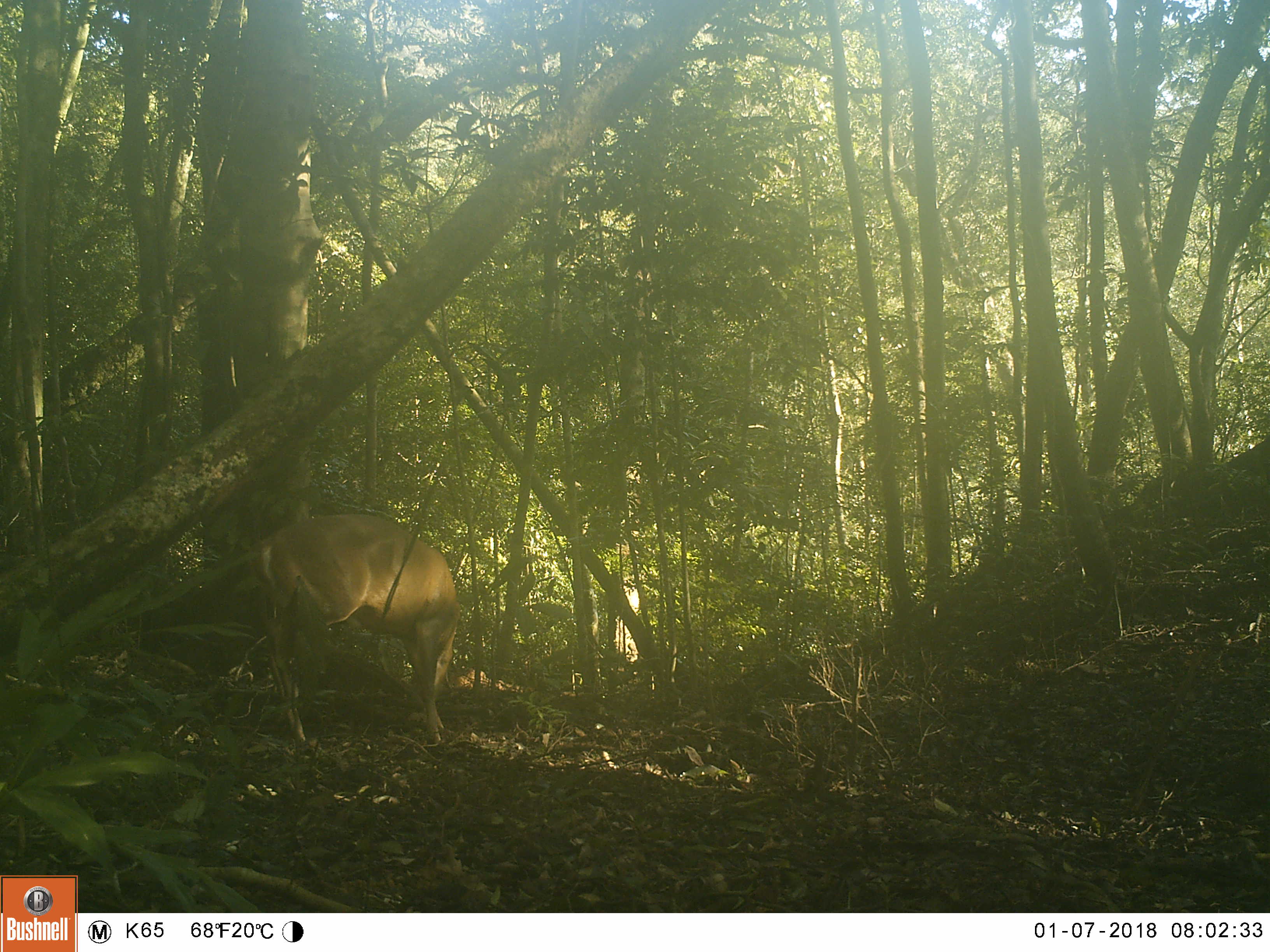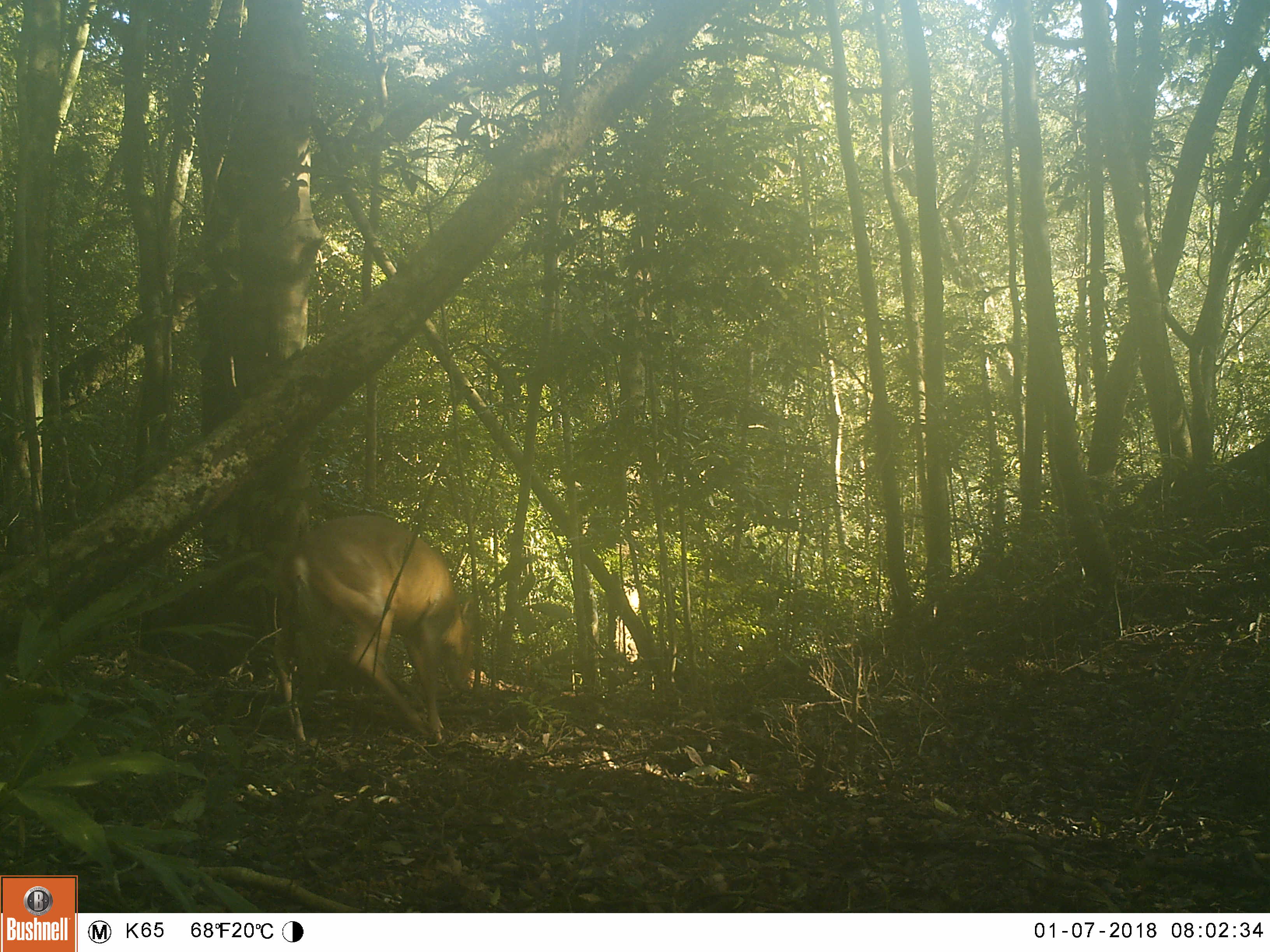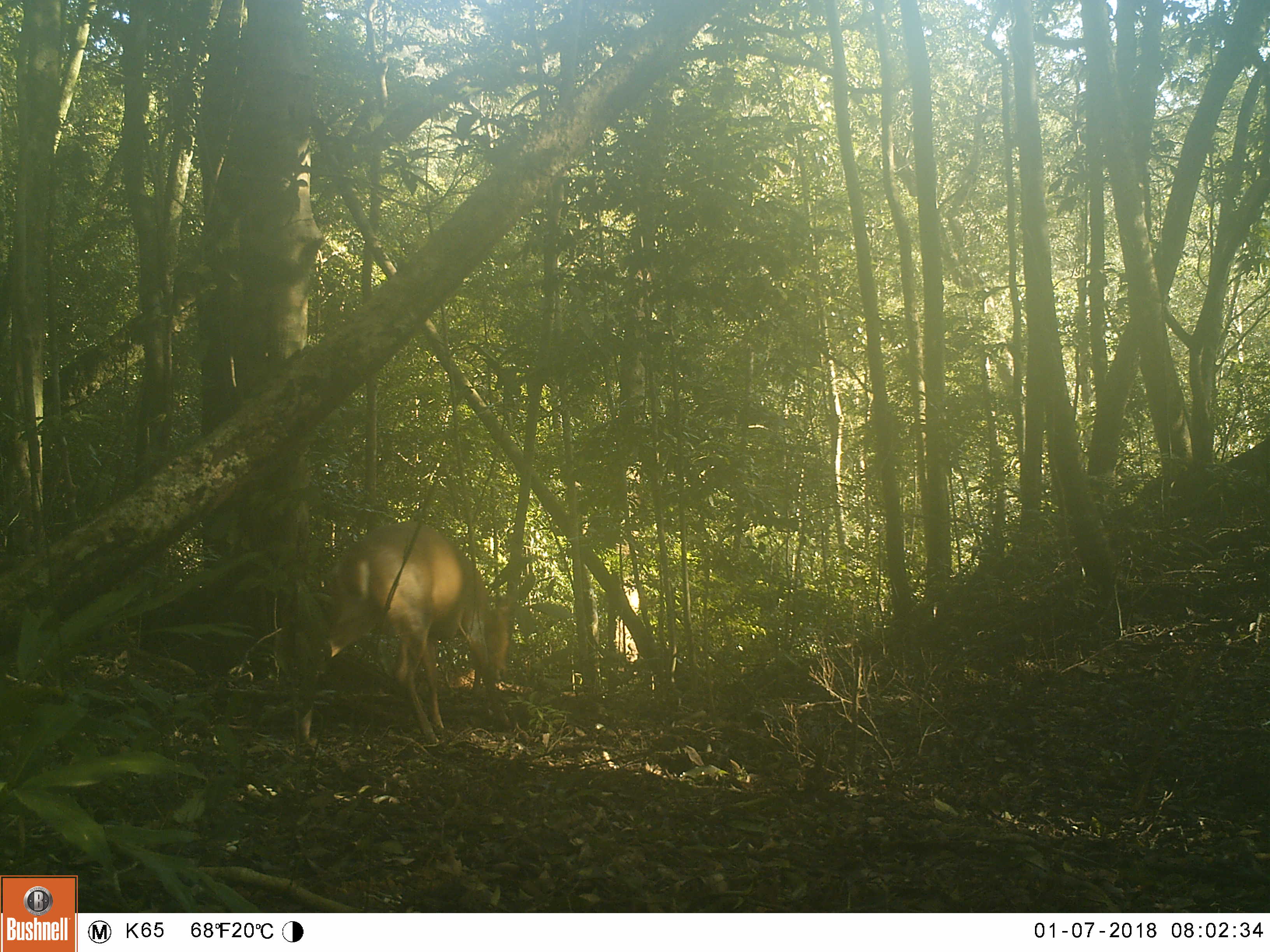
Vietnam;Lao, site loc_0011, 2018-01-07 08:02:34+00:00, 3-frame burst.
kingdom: Animalia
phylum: Chordata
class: Mammalia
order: Artiodactyla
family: Cervidae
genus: Muntiacus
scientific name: Muntiacus vuquangensis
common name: large-antlered muntjac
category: large antlered muntjac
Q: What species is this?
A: Large antlered muntjac (large-antlered muntjac) (Muntiacus vuquangensis).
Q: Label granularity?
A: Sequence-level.